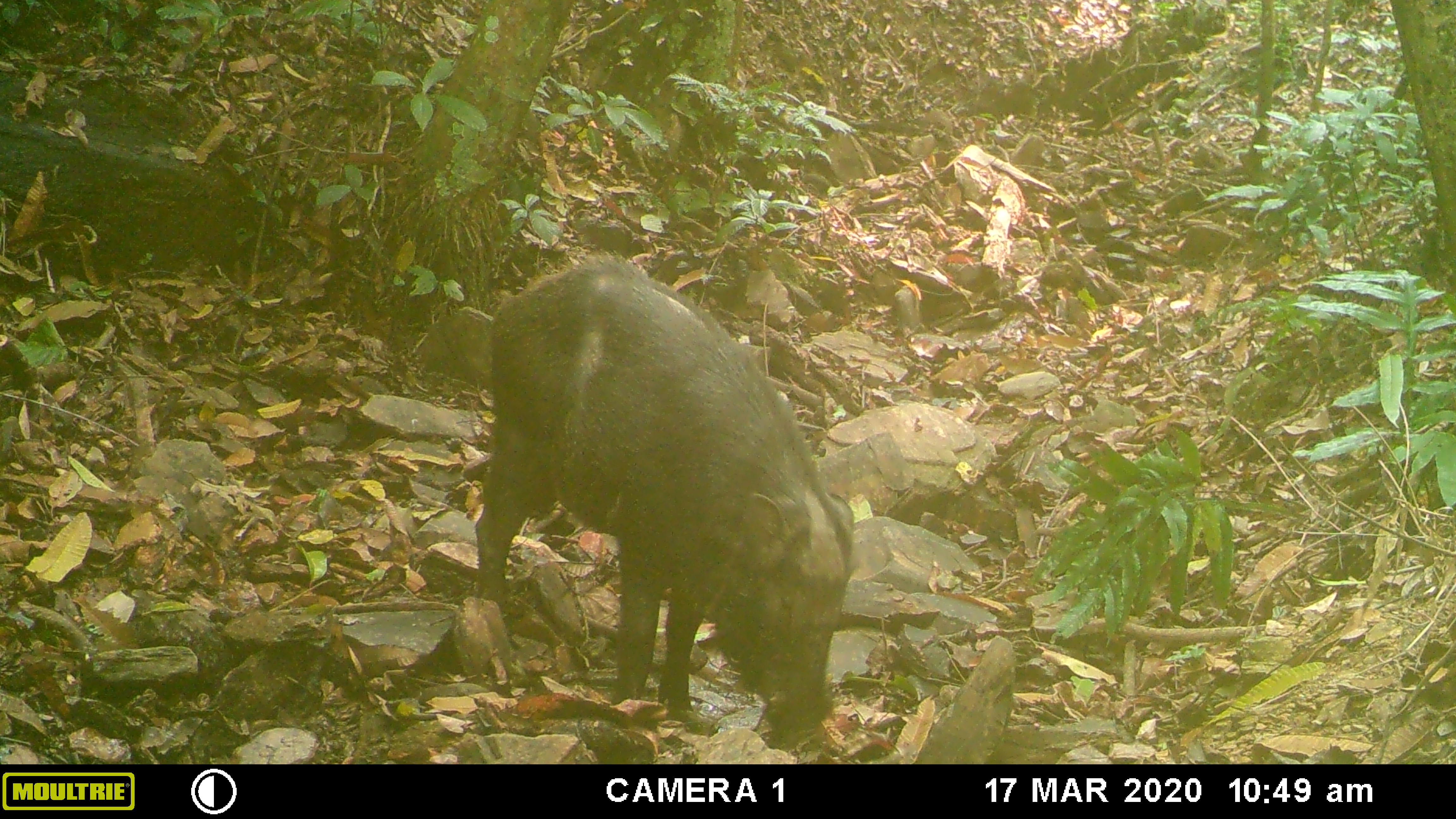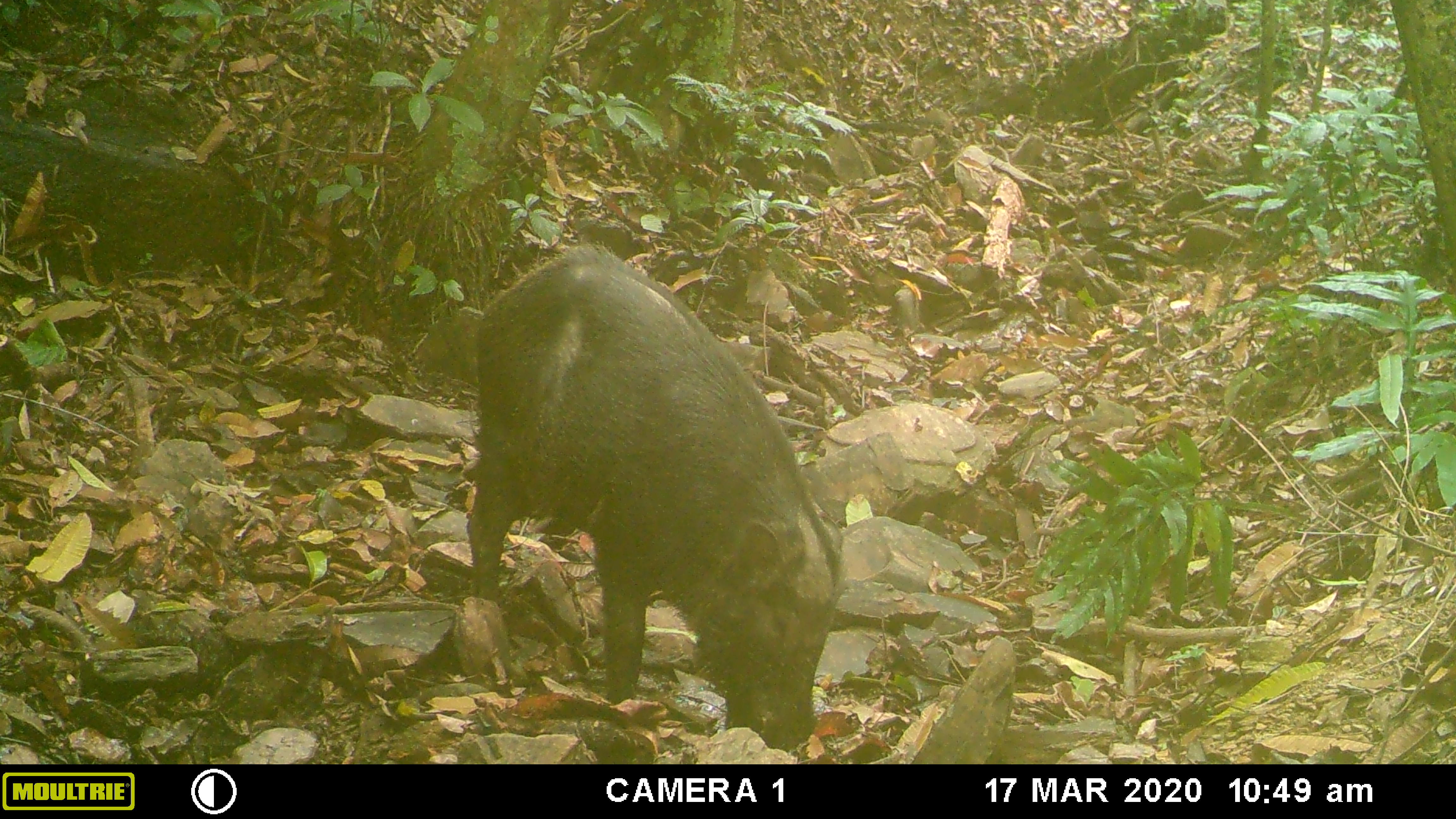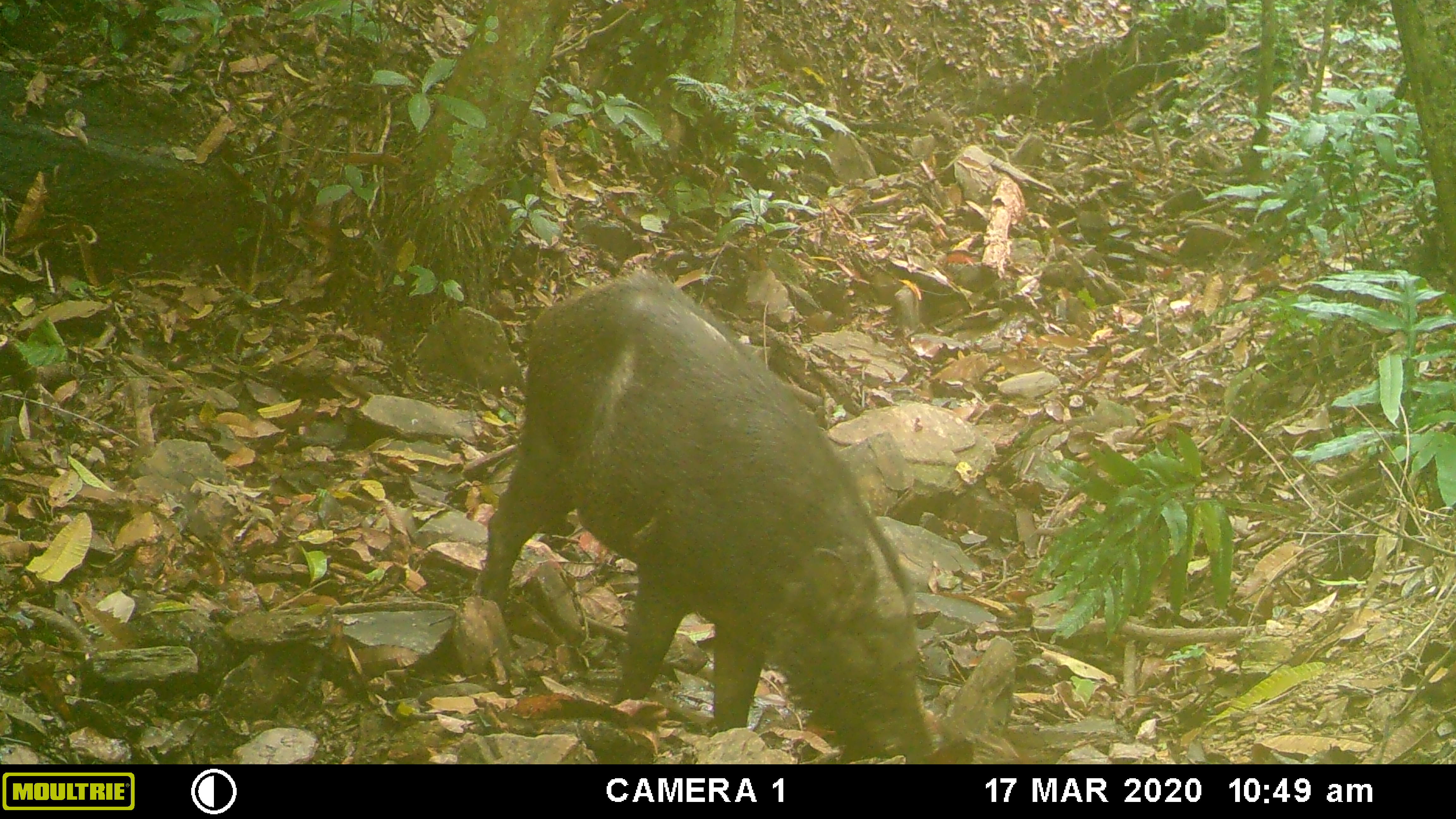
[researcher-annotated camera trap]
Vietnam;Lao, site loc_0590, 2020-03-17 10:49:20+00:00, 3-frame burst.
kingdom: Animalia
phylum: Chordata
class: Mammalia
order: Artiodactyla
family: Suidae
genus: Sus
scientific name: Sus scrofa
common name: eurasian wild pig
Eurasian wild pig (Sus scrofa). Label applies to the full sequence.